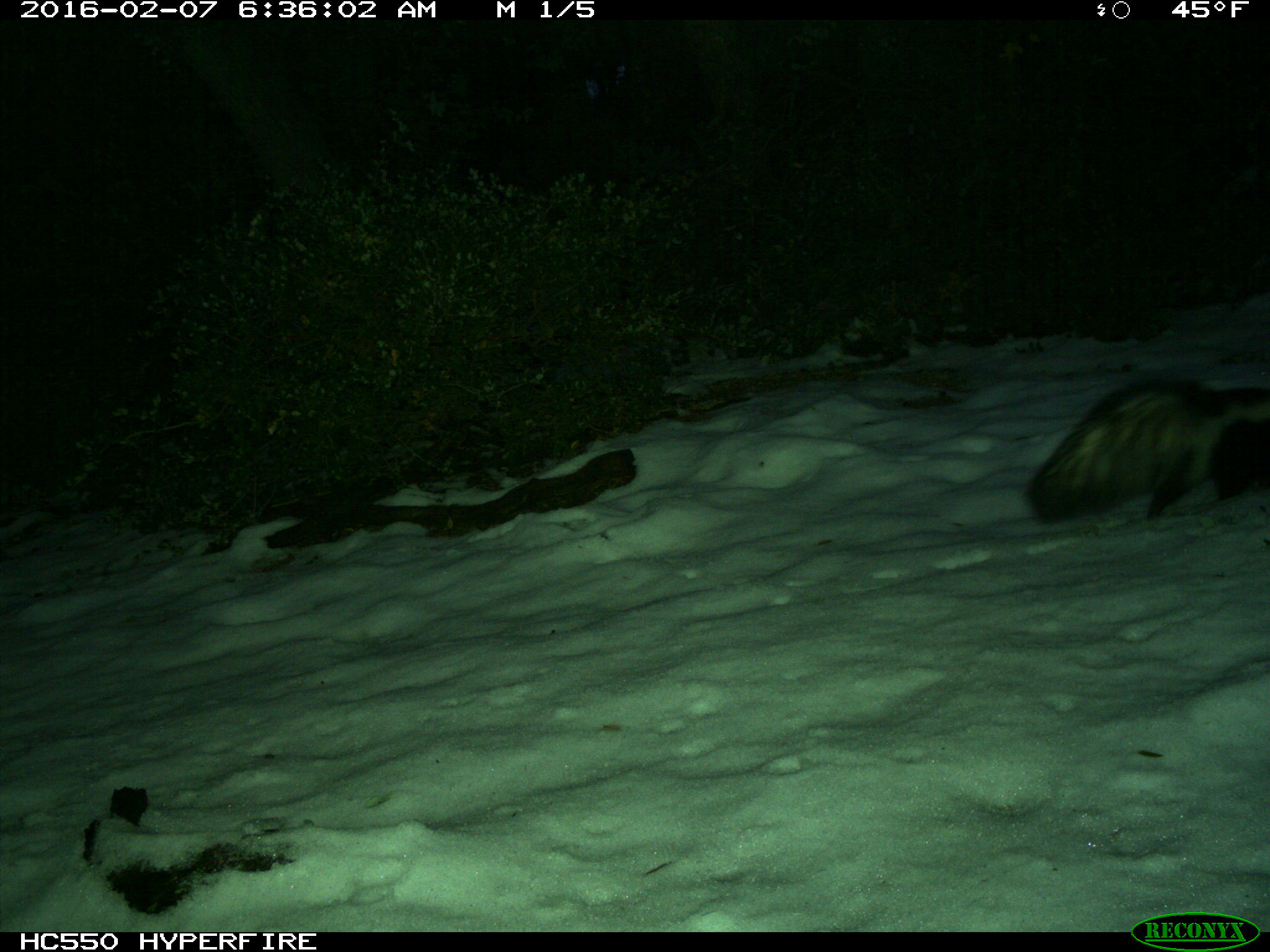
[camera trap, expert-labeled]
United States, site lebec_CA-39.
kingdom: Animalia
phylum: Chordata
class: Mammalia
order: Carnivora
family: Mephitidae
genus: Mephitis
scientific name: Mephitis mephitis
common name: striped skunk